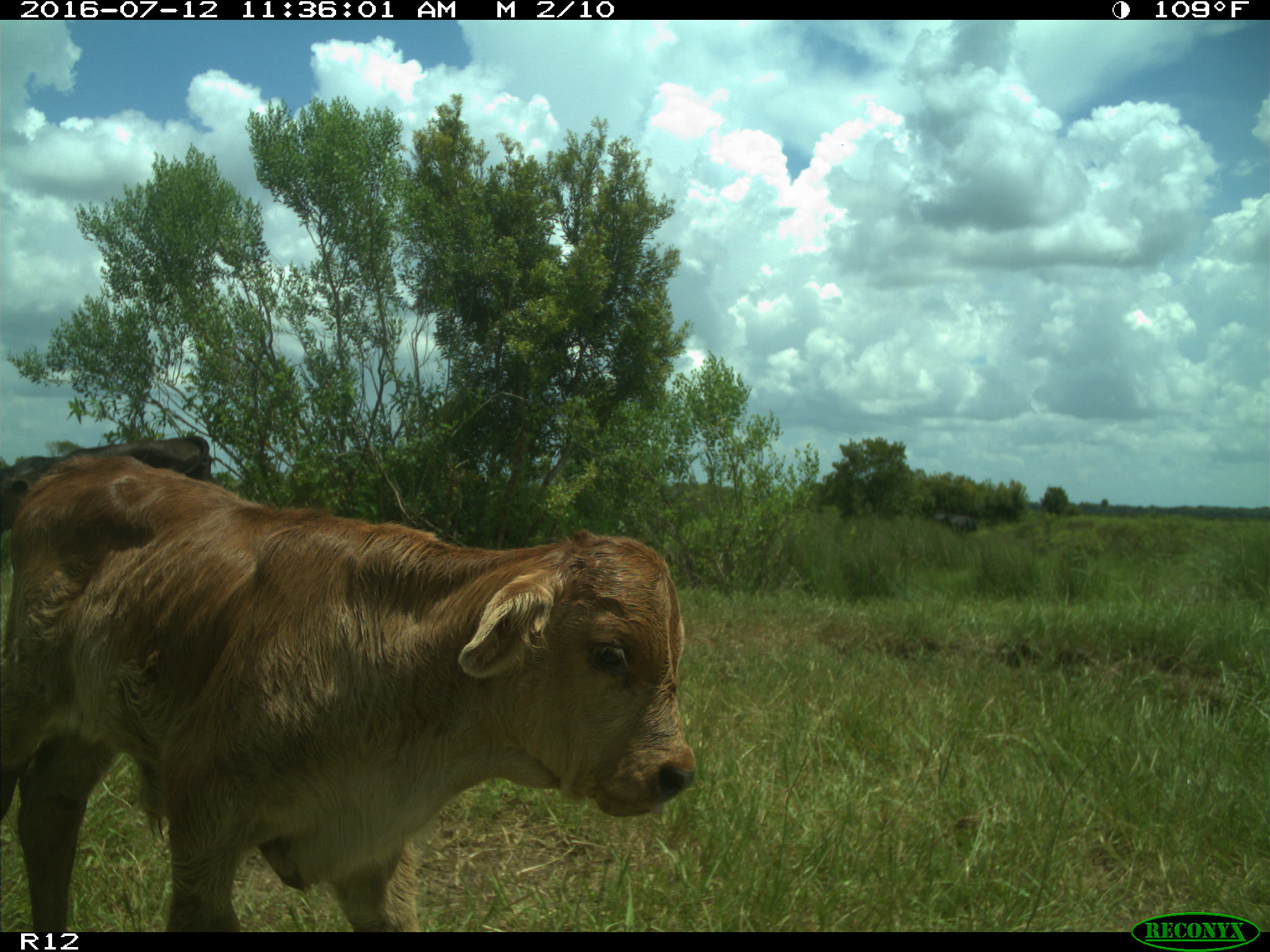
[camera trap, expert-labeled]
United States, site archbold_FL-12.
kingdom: Animalia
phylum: Chordata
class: Mammalia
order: Artiodactyla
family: Bovidae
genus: Bos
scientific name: Bos taurus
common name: domestic cow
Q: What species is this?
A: Bos taurus (domestic cow).